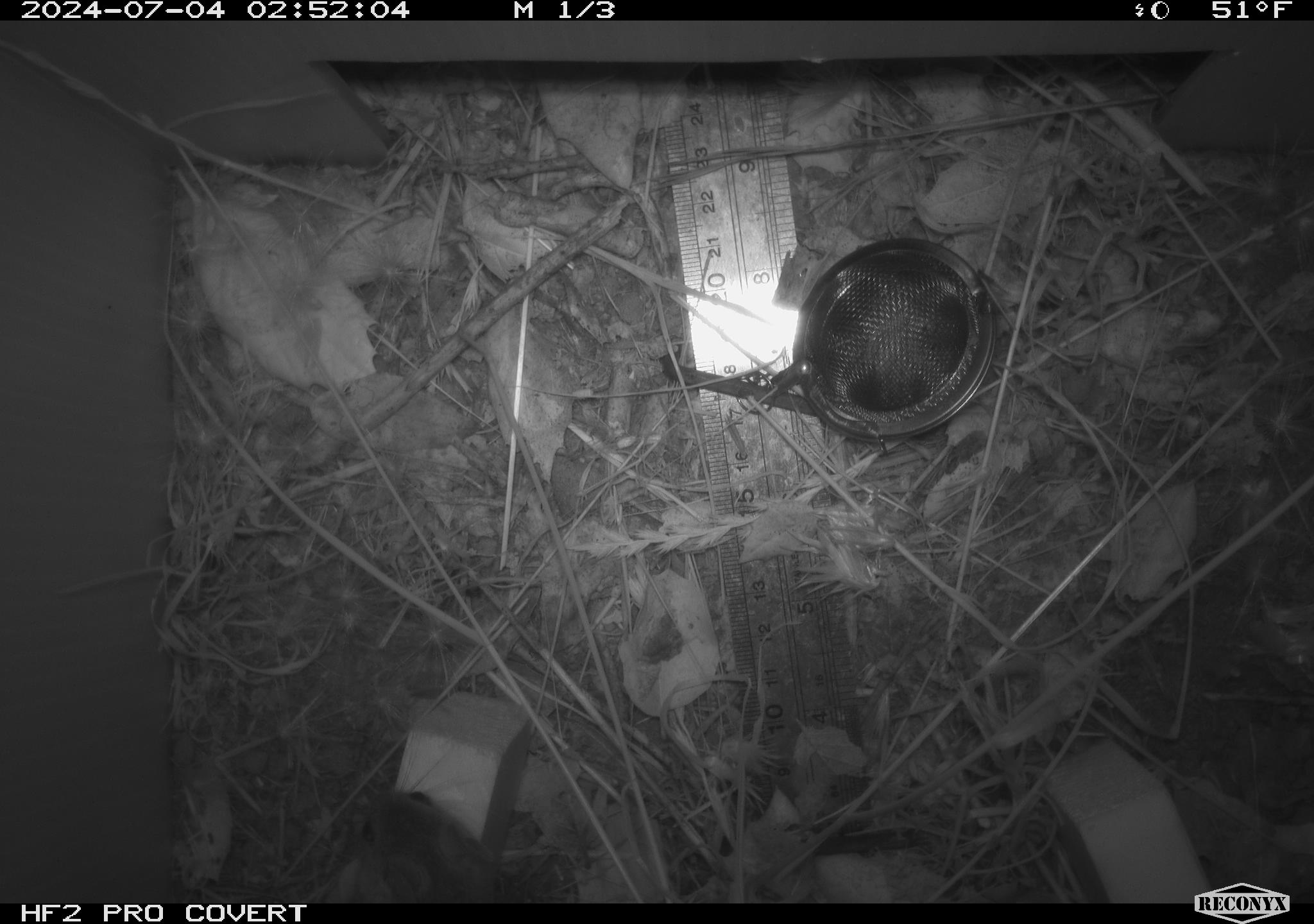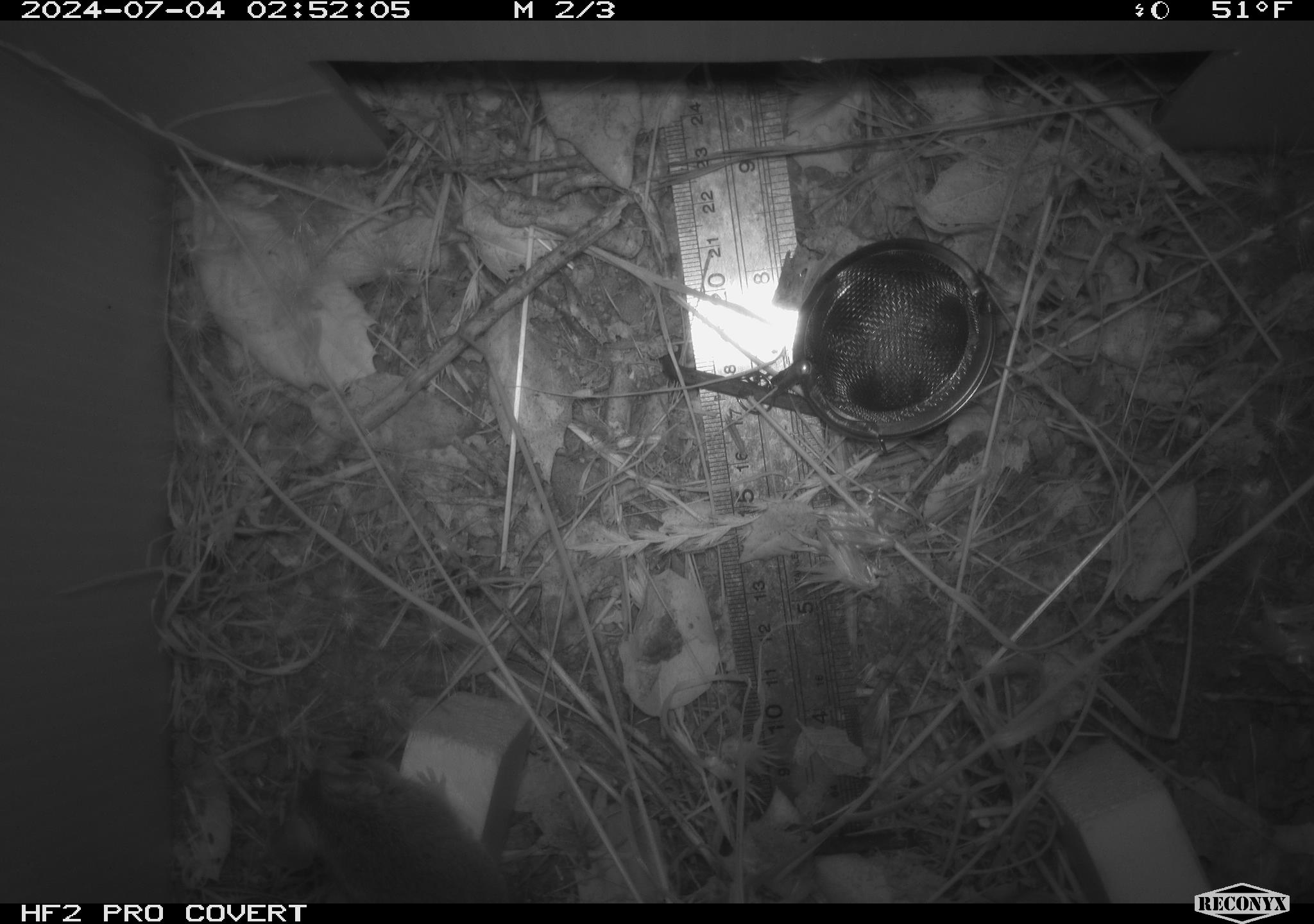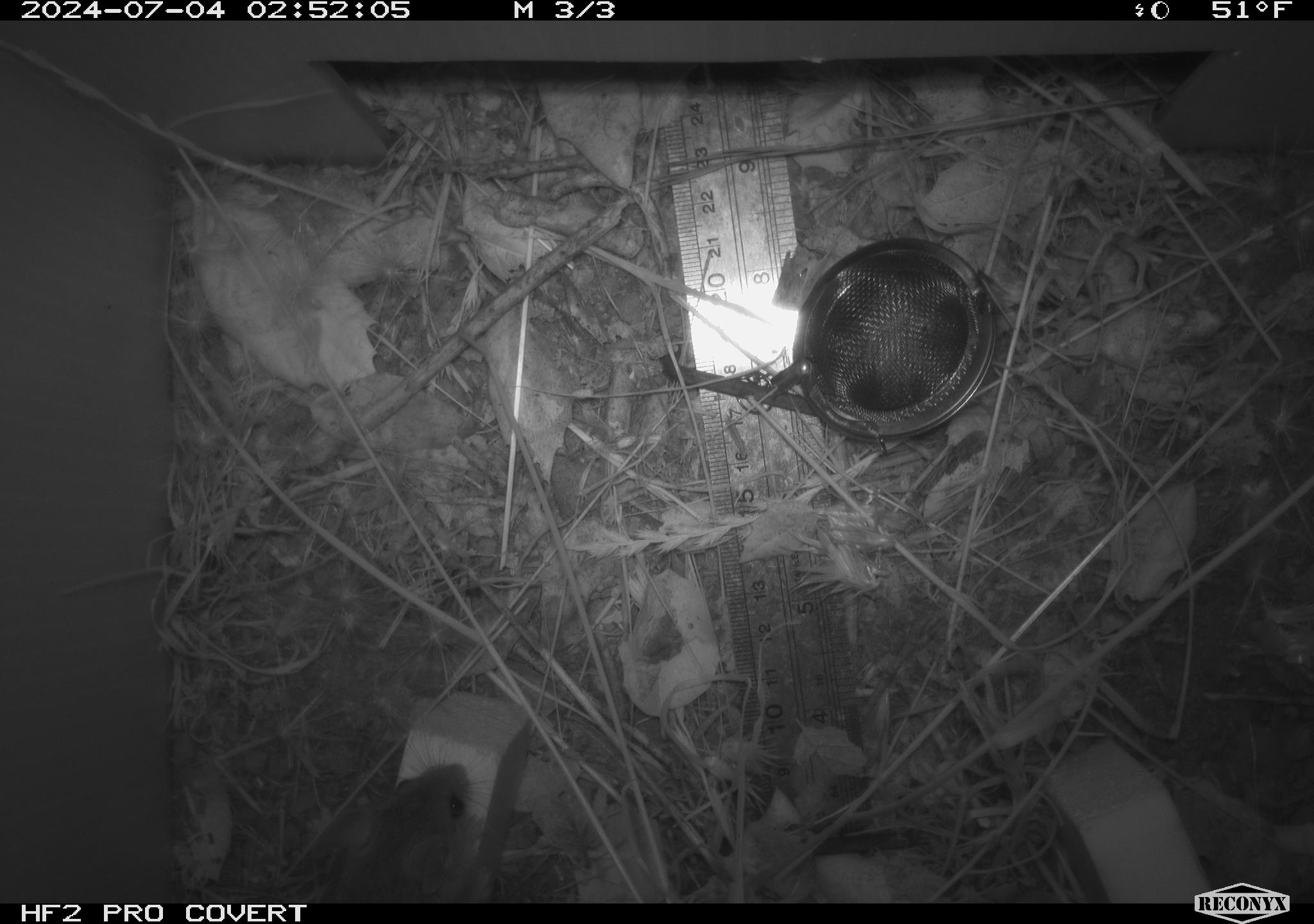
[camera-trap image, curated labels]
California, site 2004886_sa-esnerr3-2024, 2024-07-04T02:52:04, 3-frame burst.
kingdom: Animalia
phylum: Chordata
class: Mammalia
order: Rodentia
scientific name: Rodentia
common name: rodent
Rodent (Rodentia).